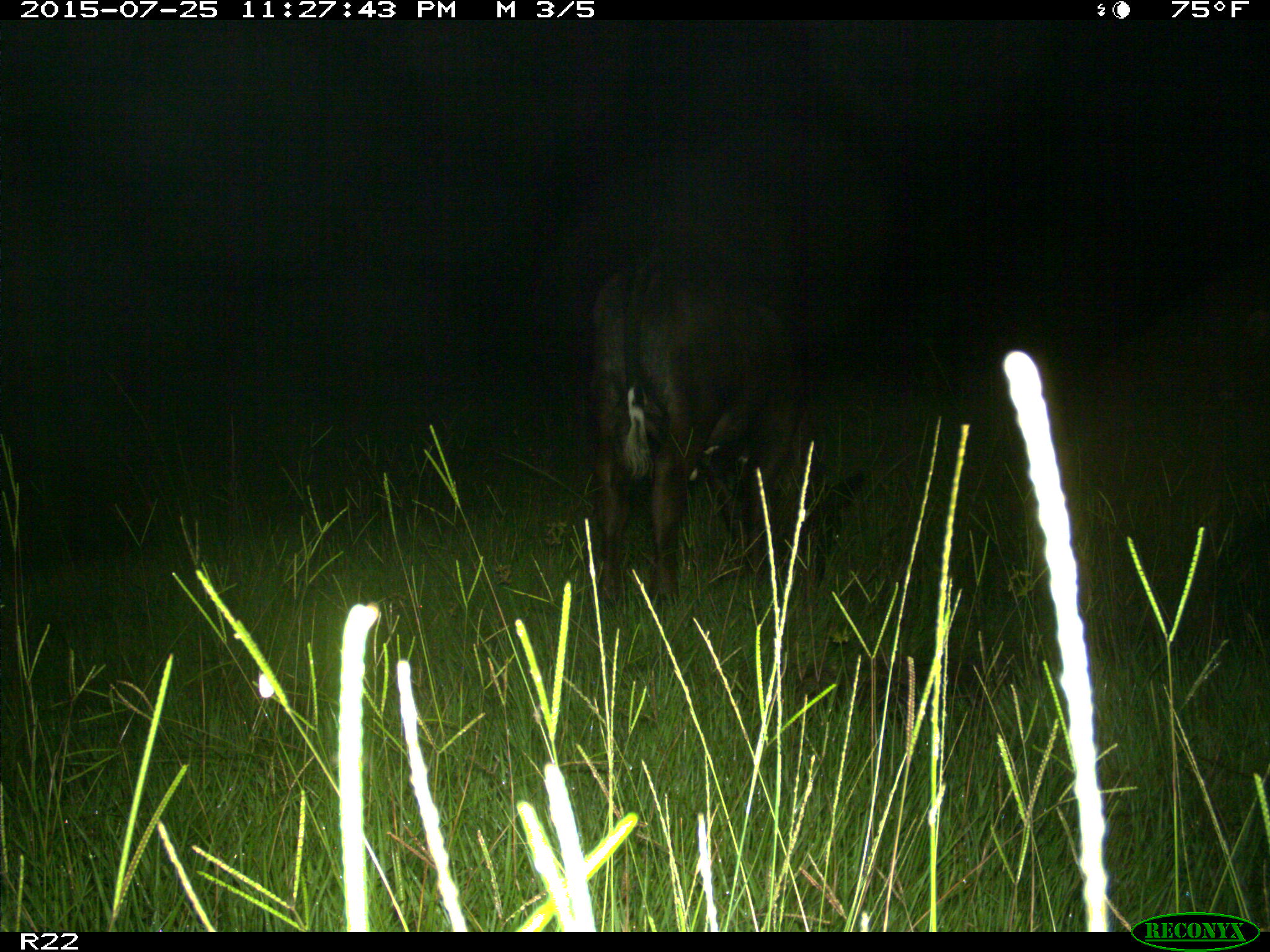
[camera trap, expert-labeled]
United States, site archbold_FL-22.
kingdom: Animalia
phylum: Chordata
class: Mammalia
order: Artiodactyla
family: Bovidae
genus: Bos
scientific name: Bos taurus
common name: domestic cow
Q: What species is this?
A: Bos taurus (domestic cow).